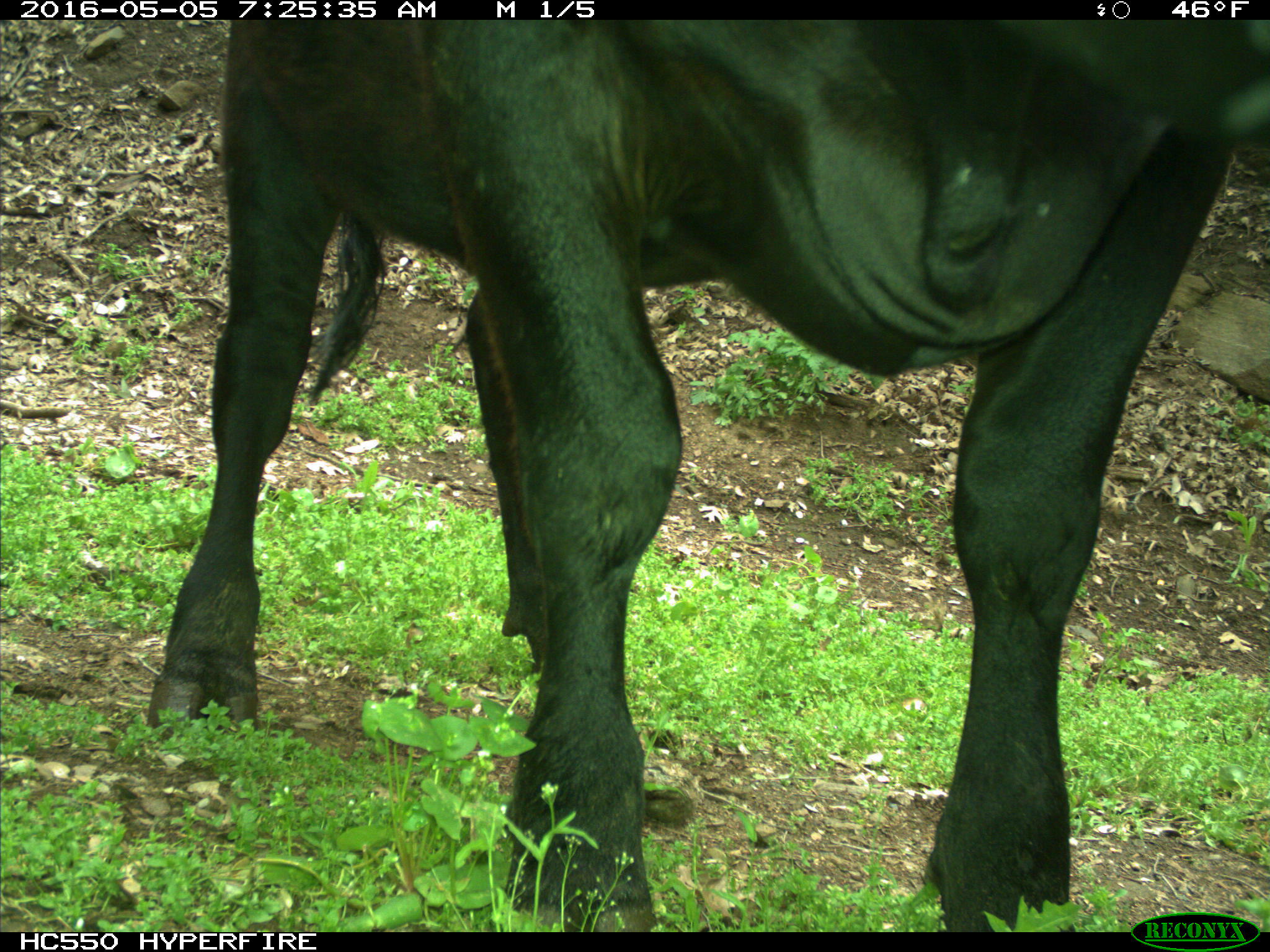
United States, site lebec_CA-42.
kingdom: Animalia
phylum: Chordata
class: Mammalia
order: Artiodactyla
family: Bovidae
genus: Bos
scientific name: Bos taurus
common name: domestic cow